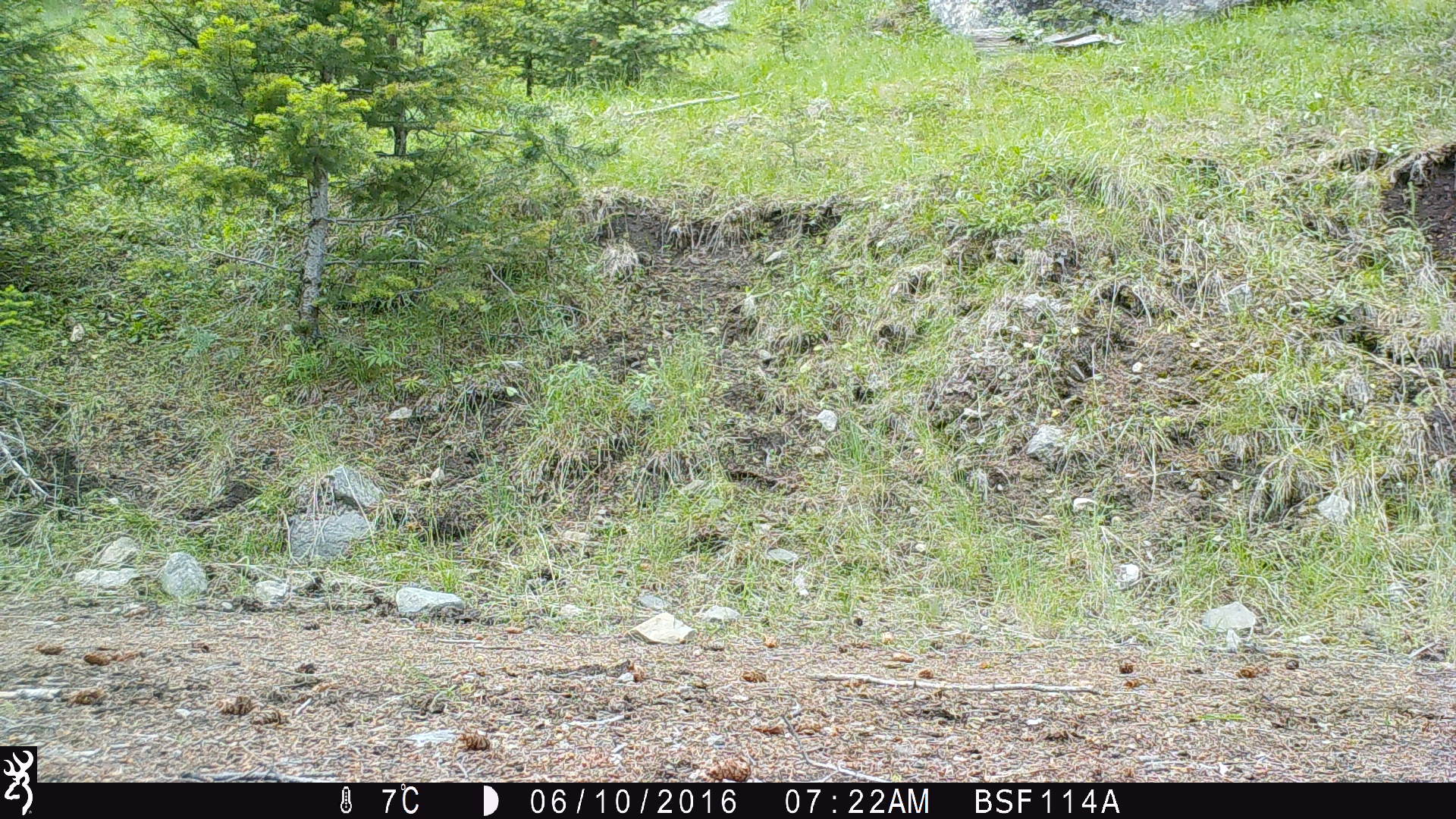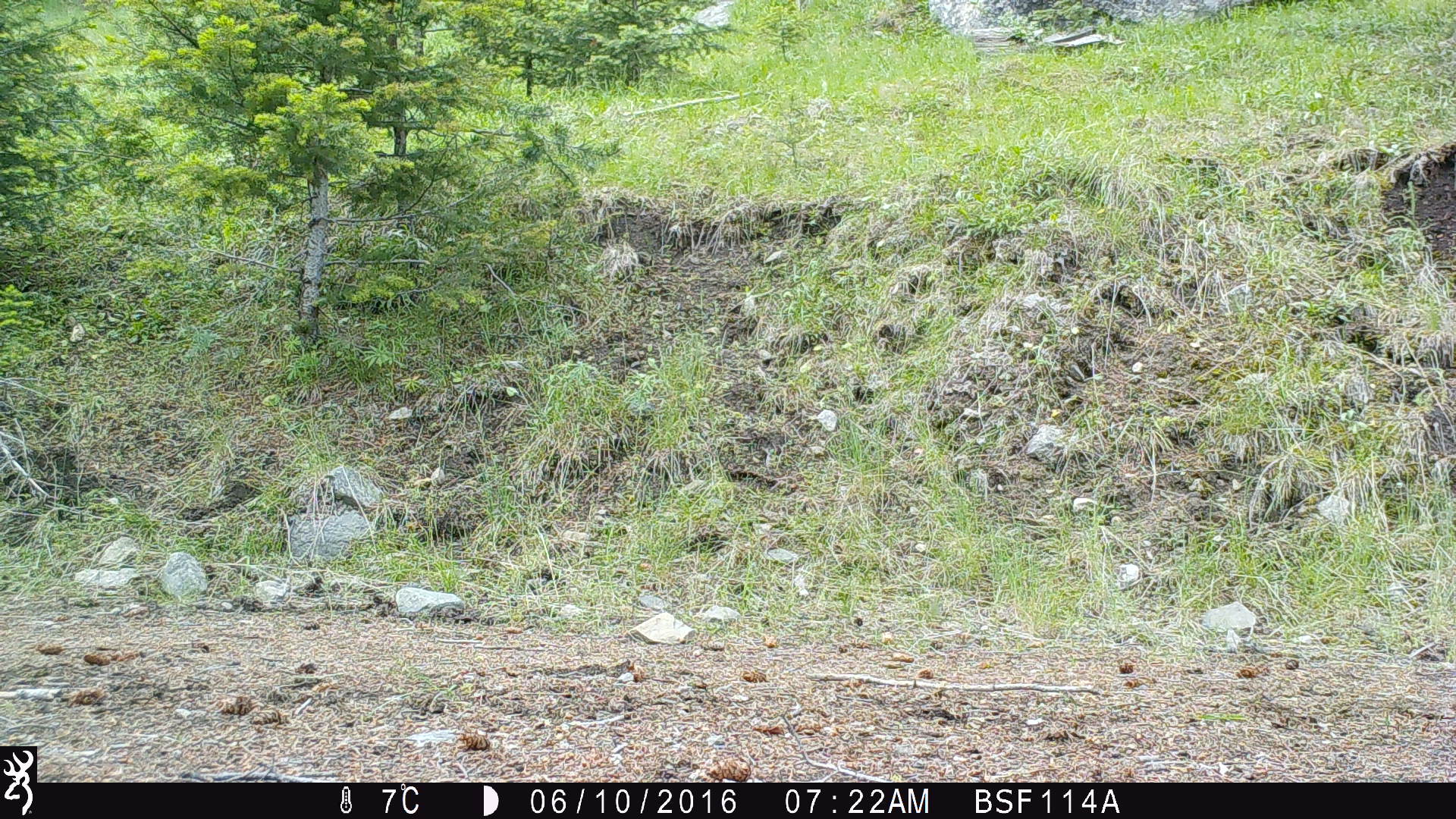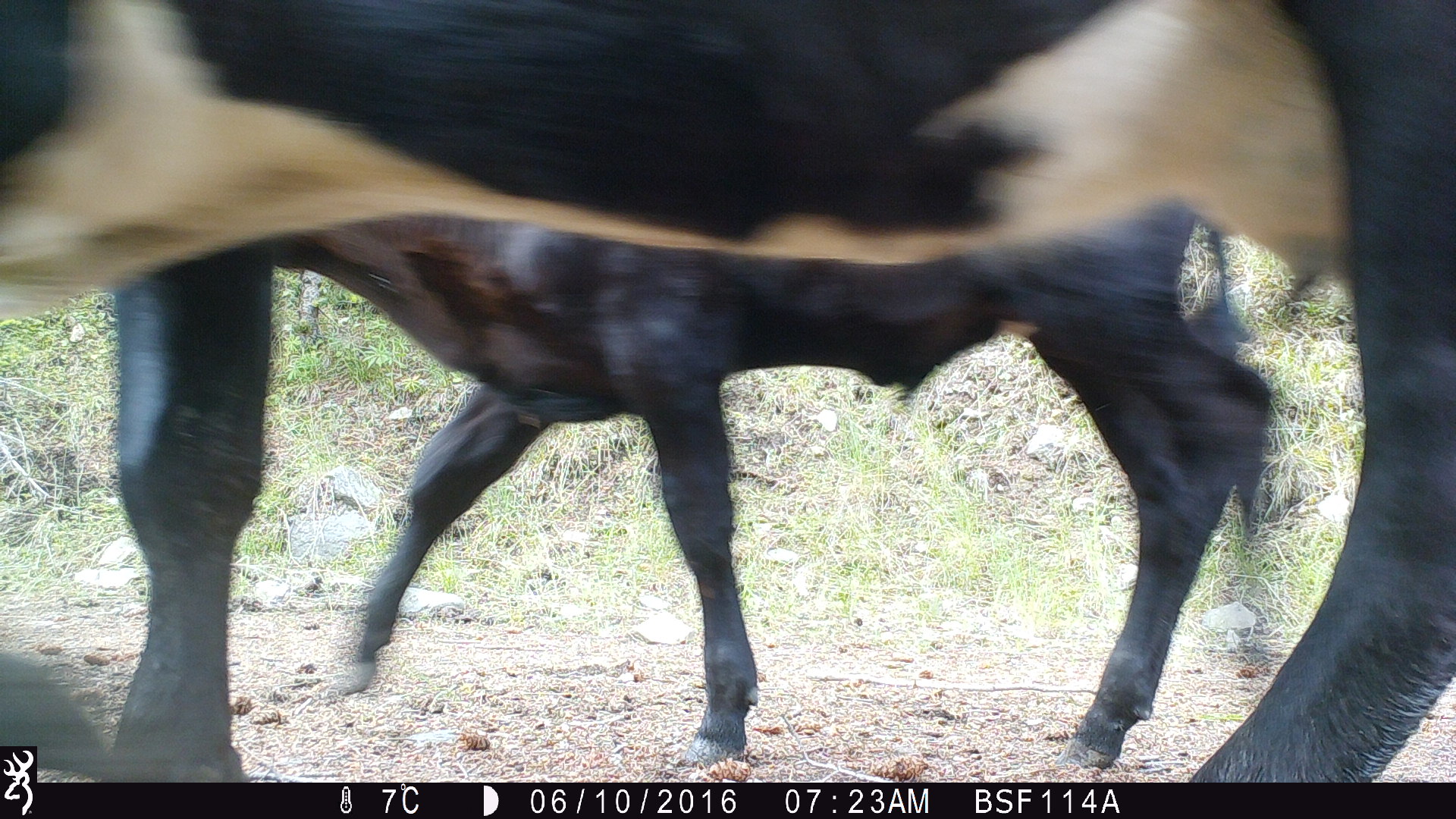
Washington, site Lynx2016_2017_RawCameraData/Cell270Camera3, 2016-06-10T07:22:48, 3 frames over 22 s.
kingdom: Animalia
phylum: Chordata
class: Mammalia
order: Artiodactyla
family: Bovidae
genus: Bos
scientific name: Bos taurus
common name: domestic cattle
Domestic cattle (Bos taurus). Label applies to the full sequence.